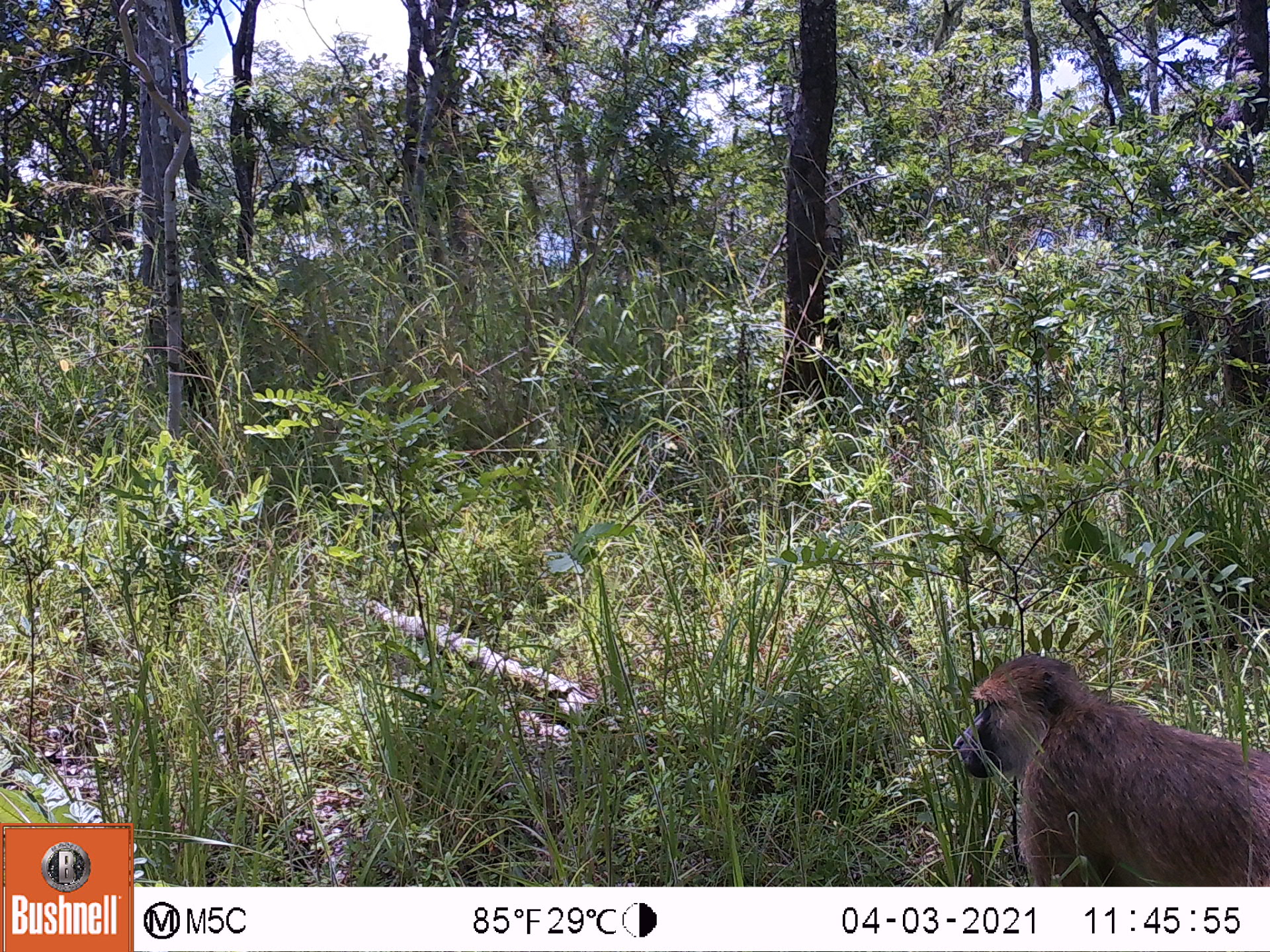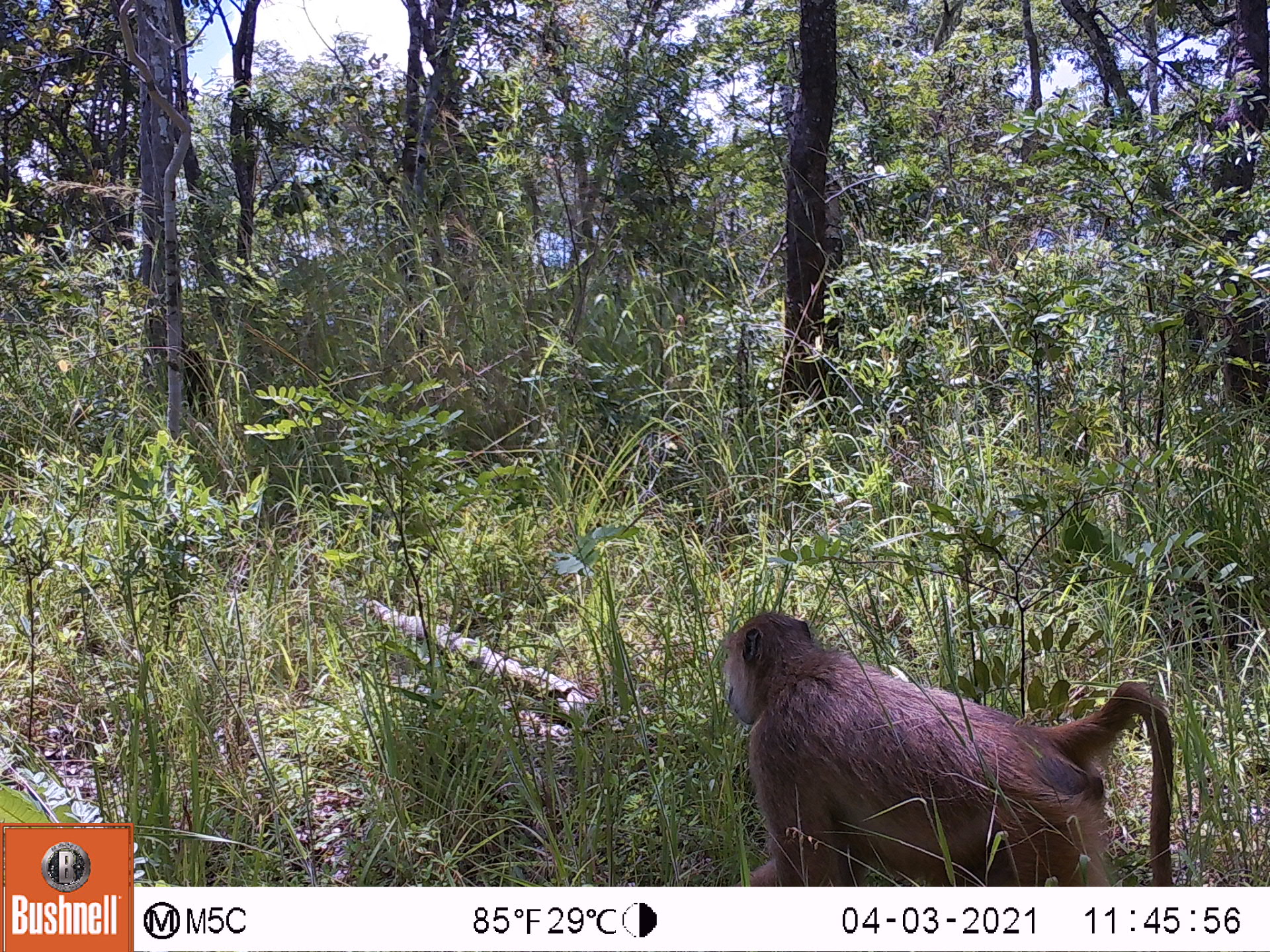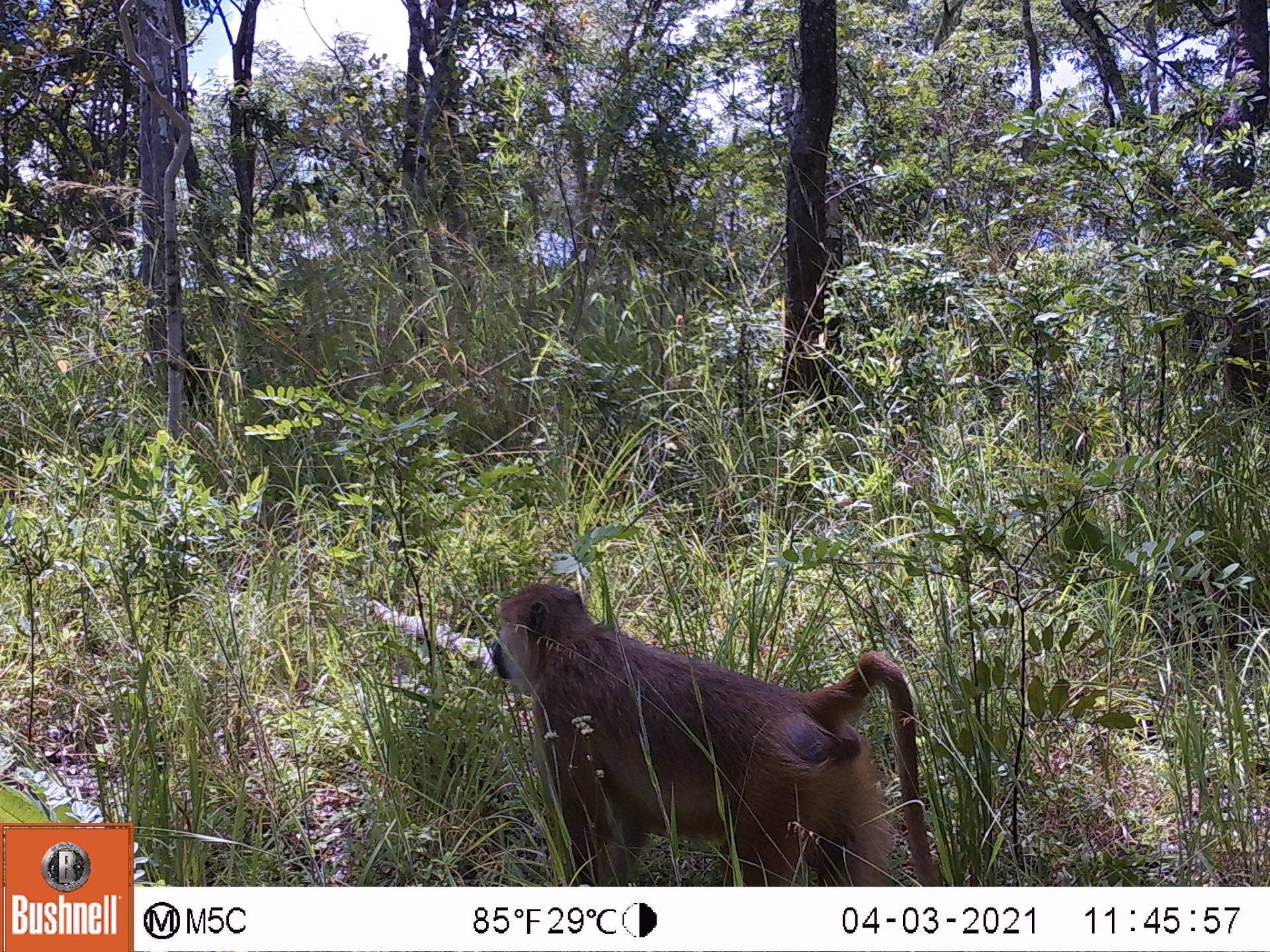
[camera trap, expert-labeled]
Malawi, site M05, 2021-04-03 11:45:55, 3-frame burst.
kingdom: Animalia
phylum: Chordata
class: Mammalia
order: Primates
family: Cercopithecidae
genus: Papio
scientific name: Papio cynocephalus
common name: yellow baboon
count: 1